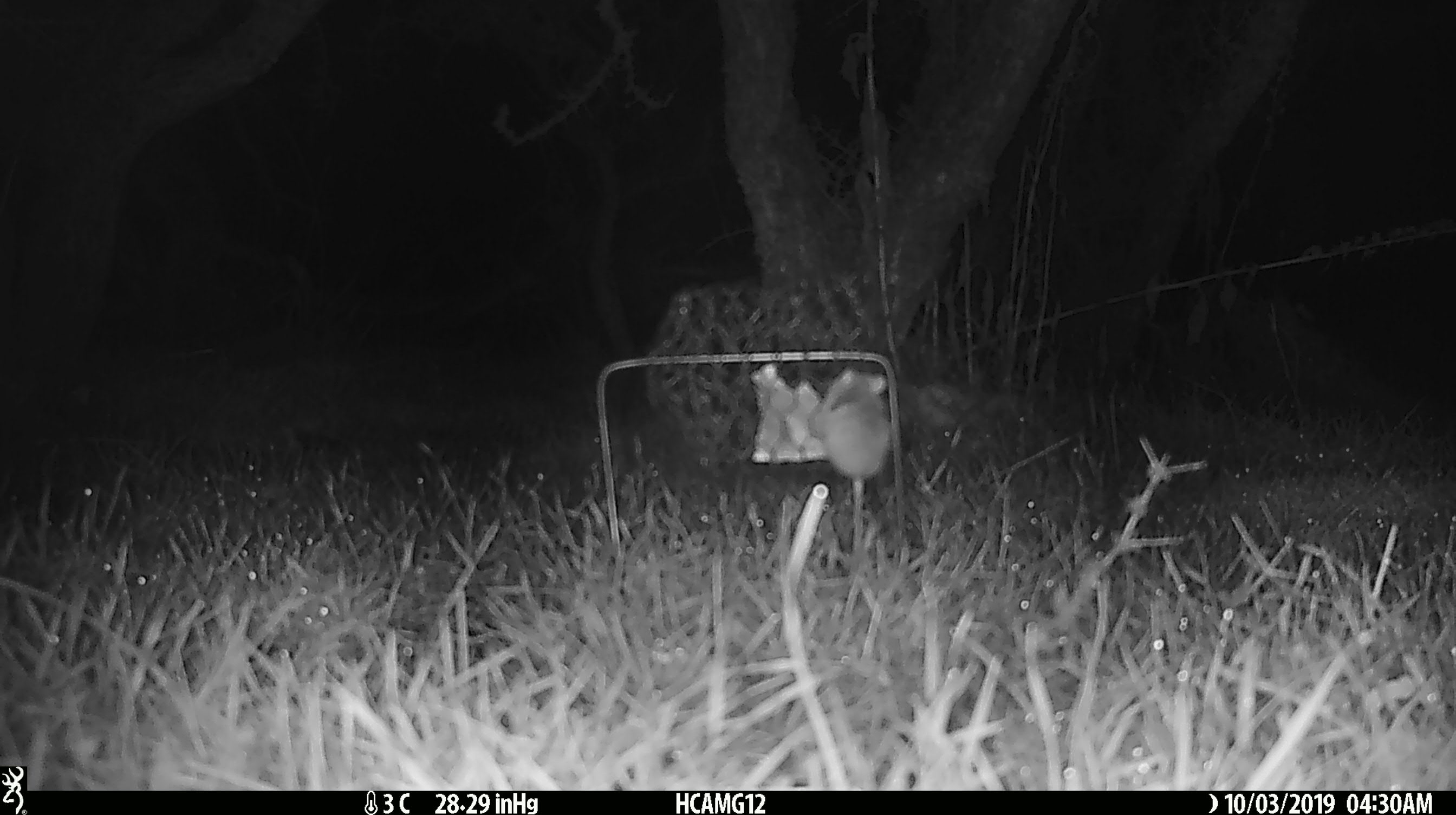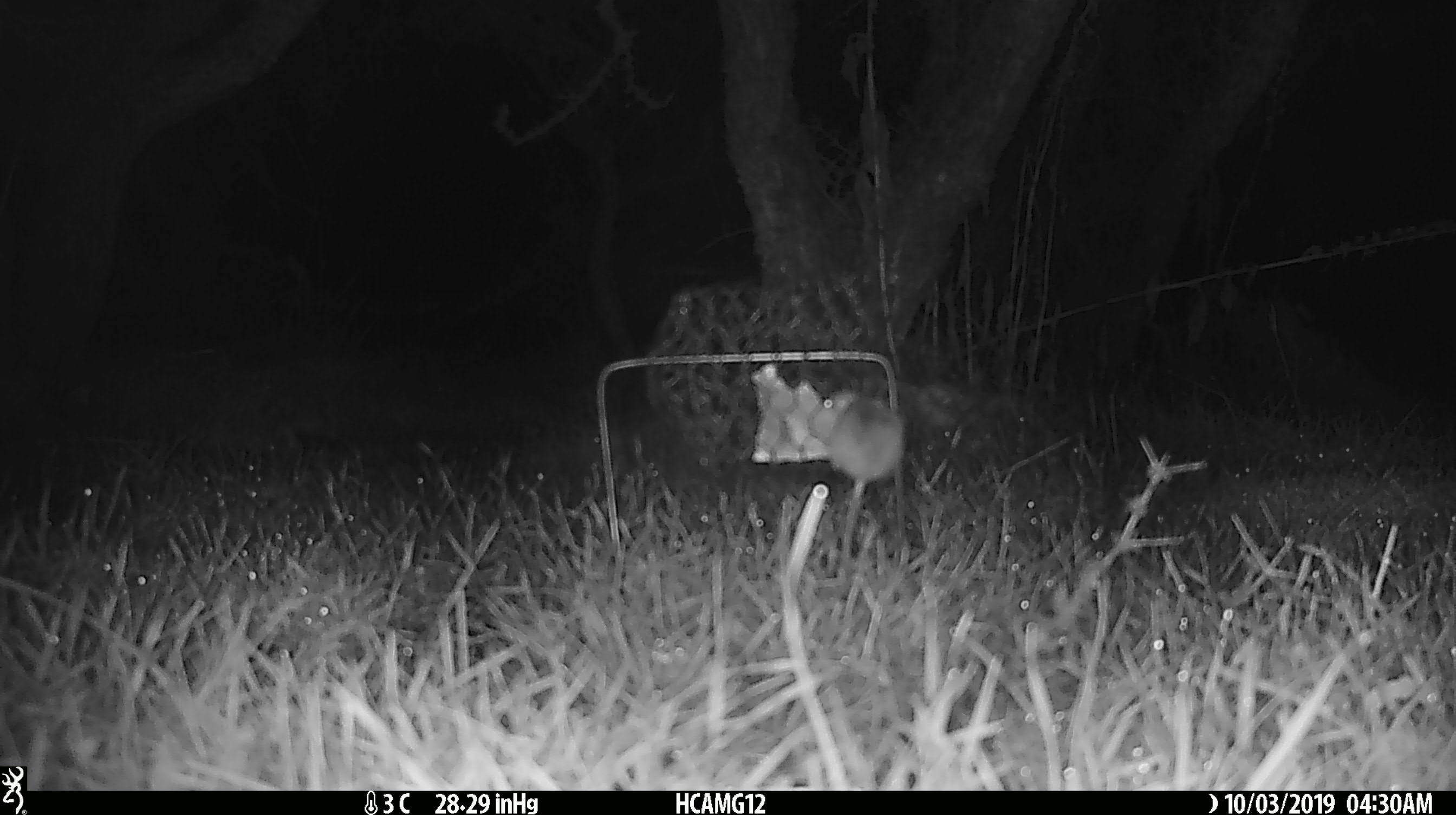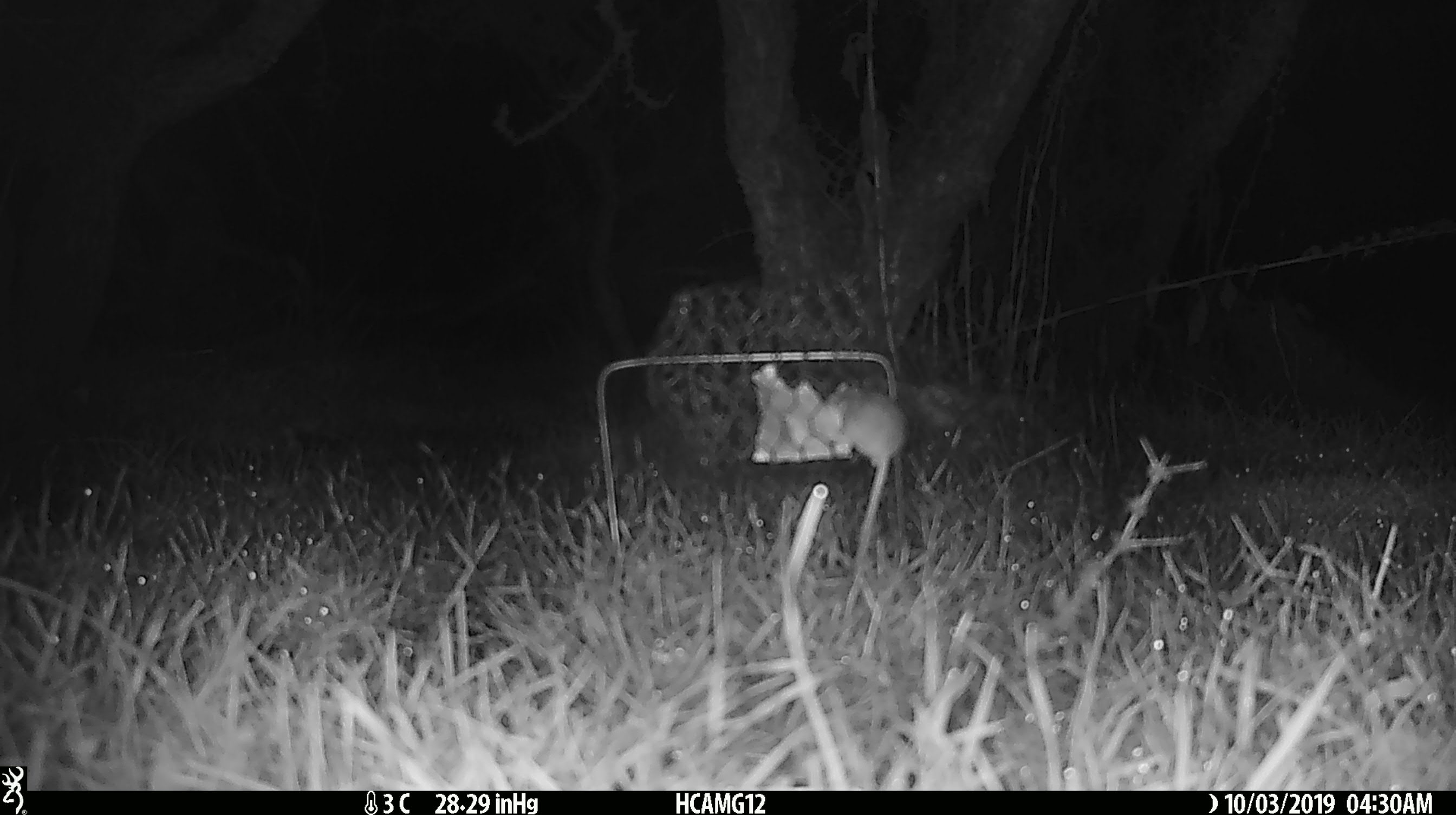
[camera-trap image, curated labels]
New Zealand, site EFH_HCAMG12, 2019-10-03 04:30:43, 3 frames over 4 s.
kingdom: Animalia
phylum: Chordata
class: Mammalia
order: Rodentia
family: Muridae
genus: Mus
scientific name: Mus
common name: mouse